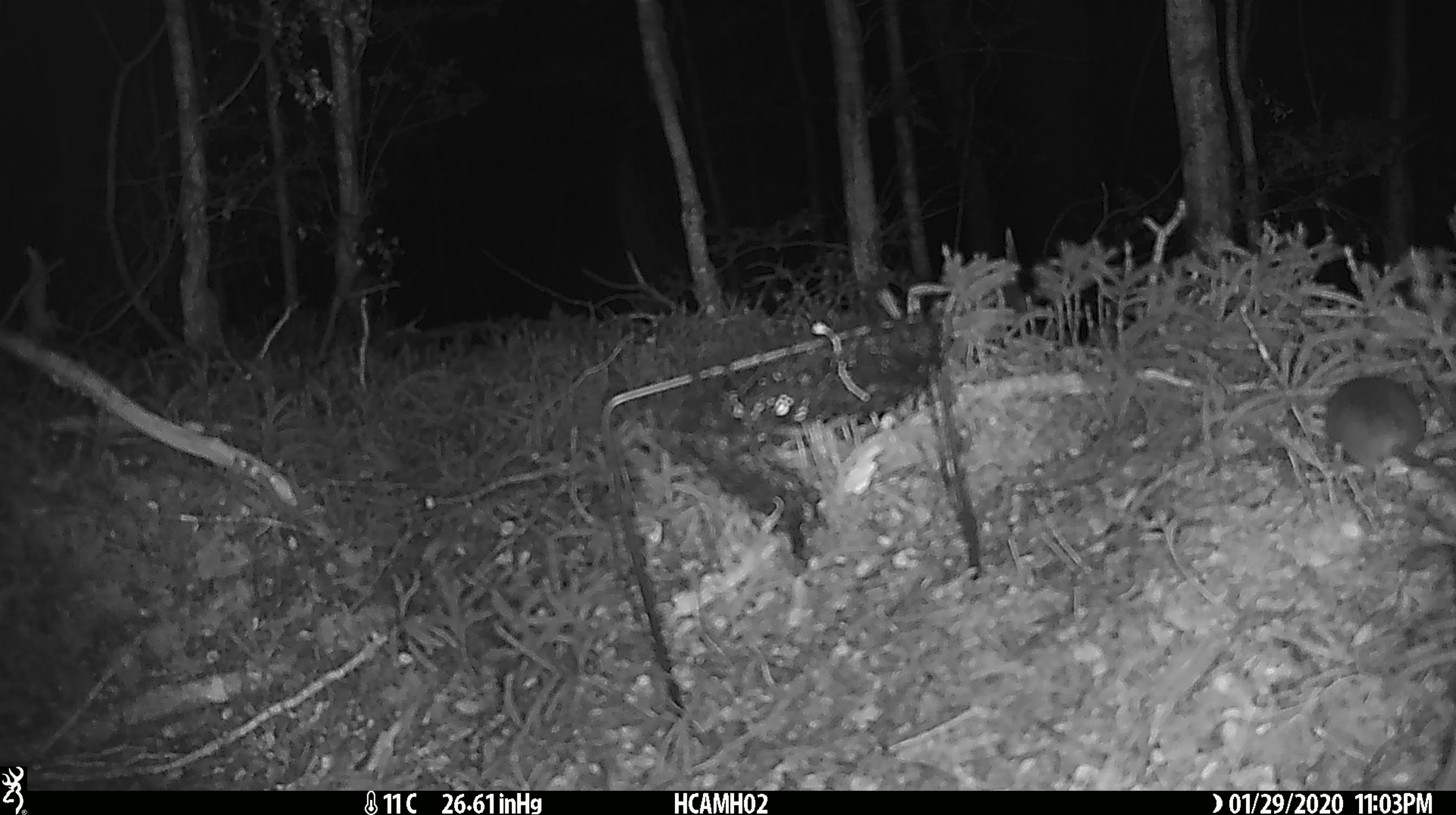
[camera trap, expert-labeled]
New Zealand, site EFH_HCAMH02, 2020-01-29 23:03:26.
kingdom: Animalia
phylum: Chordata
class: Mammalia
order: Rodentia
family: Muridae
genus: Mus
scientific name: Mus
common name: mouse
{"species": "mouse (Mus)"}